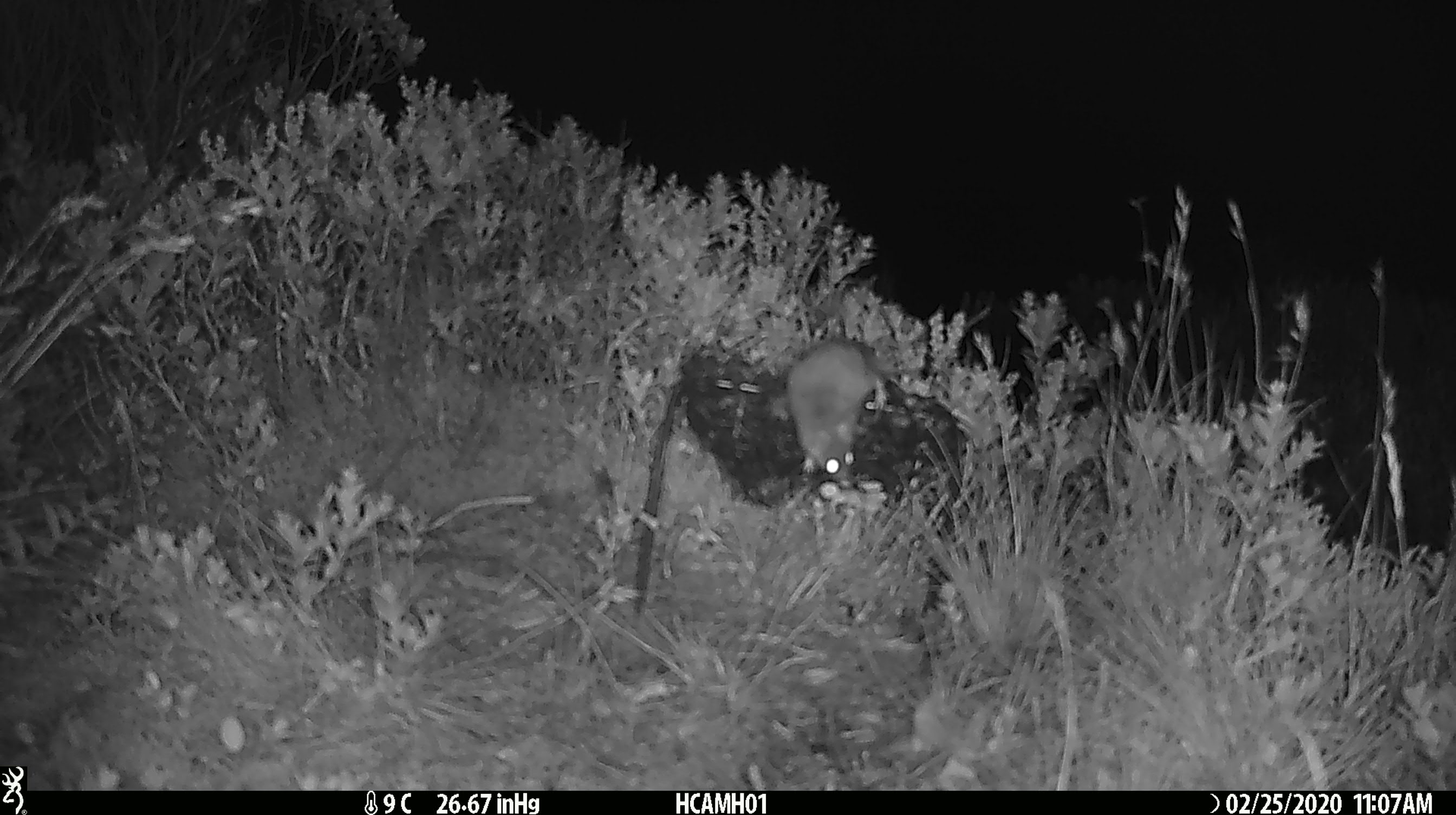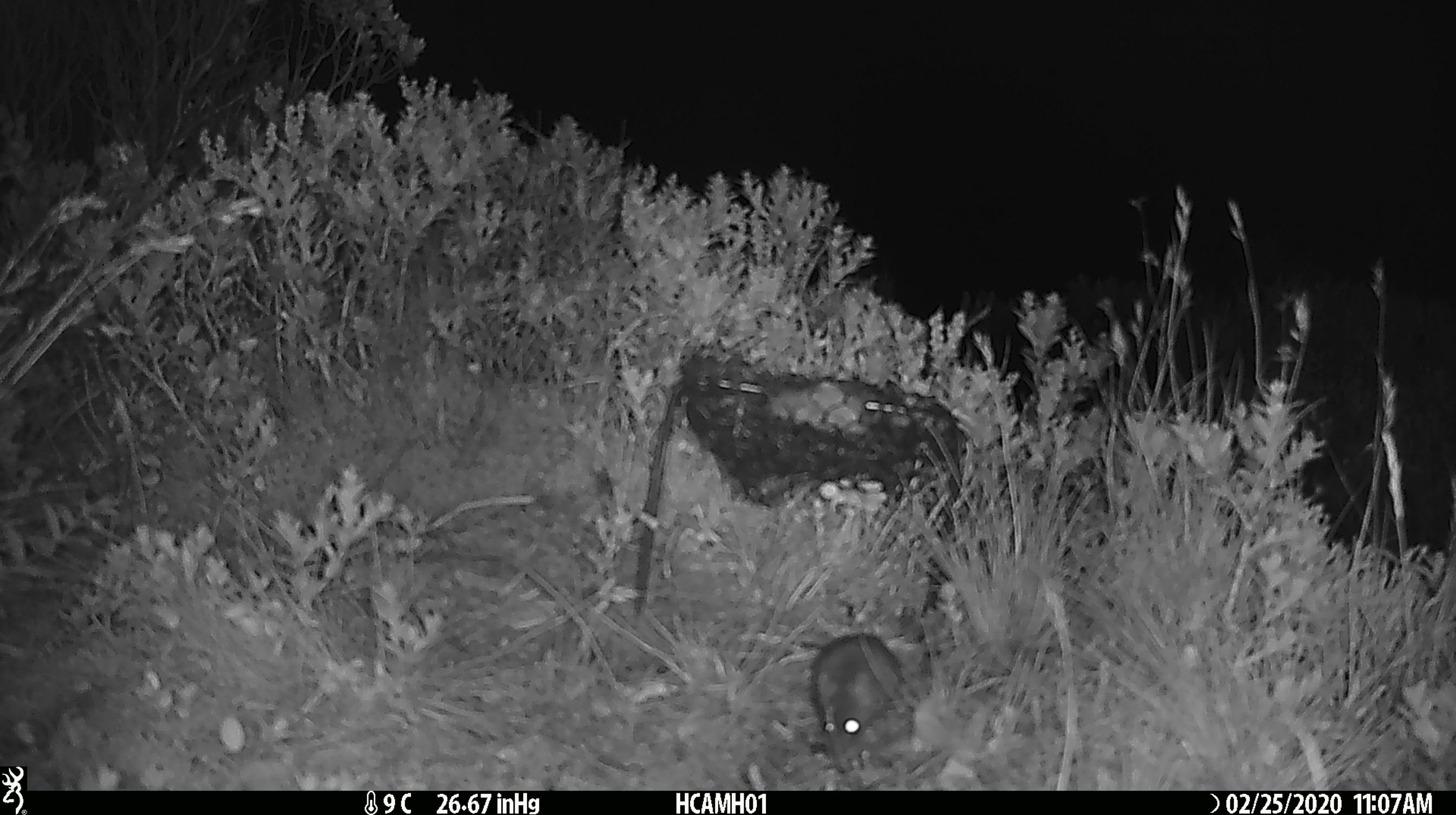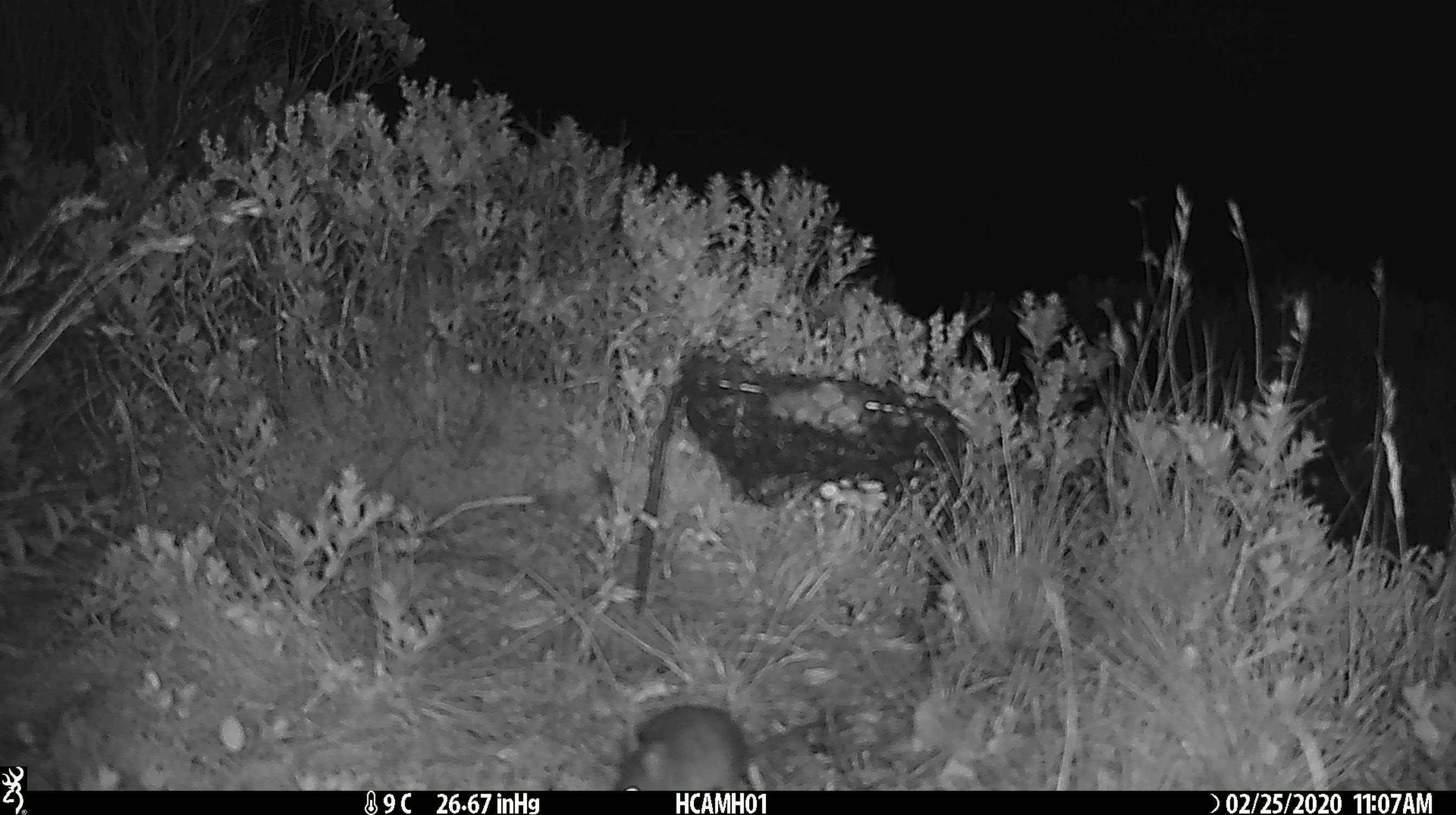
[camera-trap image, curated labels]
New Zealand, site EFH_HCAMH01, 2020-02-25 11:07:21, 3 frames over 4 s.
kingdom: Animalia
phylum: Chordata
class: Mammalia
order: Rodentia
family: Muridae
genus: Mus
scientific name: Mus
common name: mouse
Mouse (Mus).